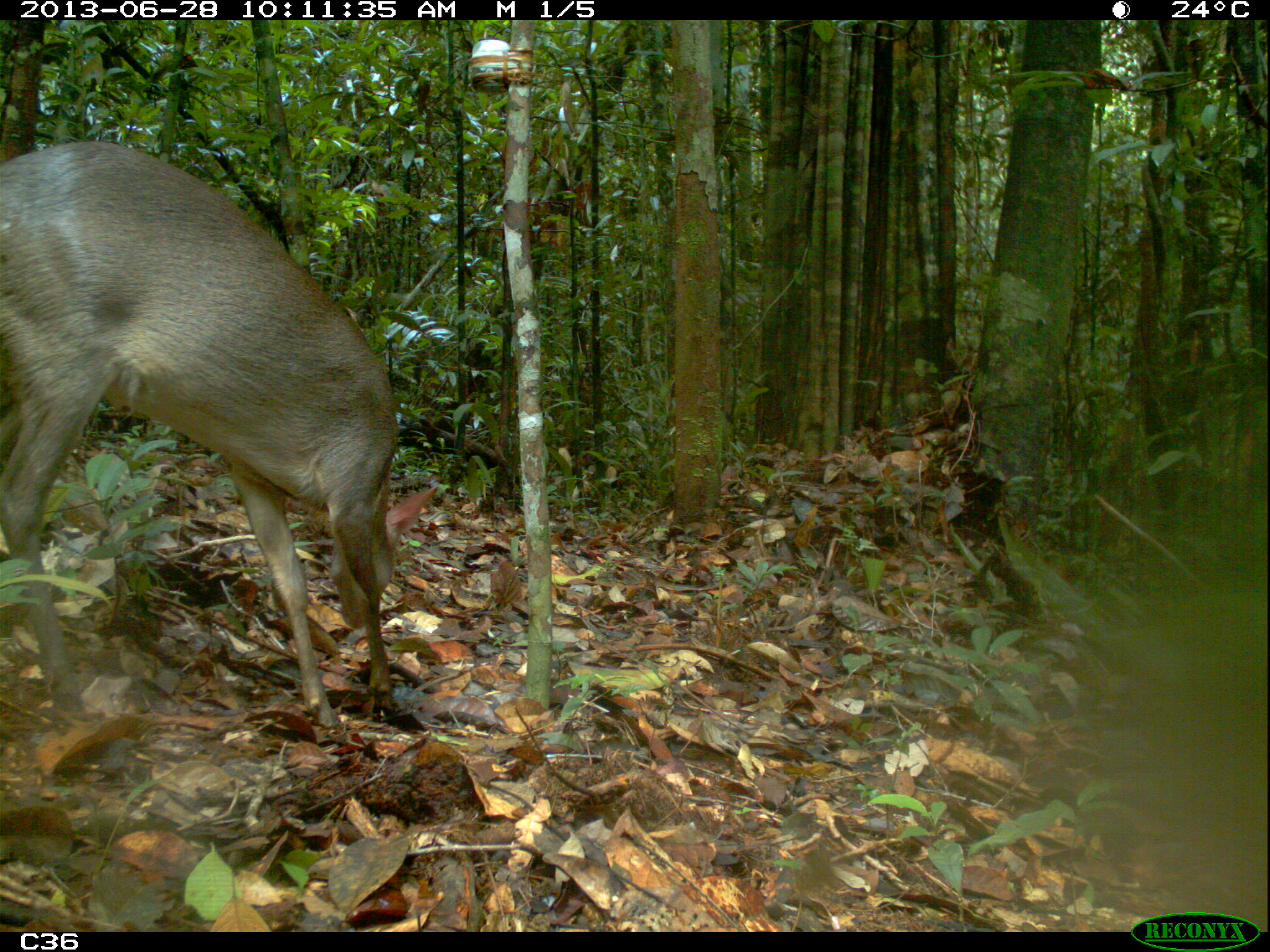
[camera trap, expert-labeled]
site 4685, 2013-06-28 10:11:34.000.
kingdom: Animalia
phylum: Chordata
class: Mammalia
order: Artiodactyla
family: Cervidae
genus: Mazama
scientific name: Mazama gouazoubira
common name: gray brocket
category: mazama gouazaoubira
Mazama gouazaoubira (gray brocket) (Mazama gouazoubira), count 1, age adult.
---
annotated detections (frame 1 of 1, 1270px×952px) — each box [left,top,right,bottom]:
mazama gouazaoubira: [0,139,440,742]